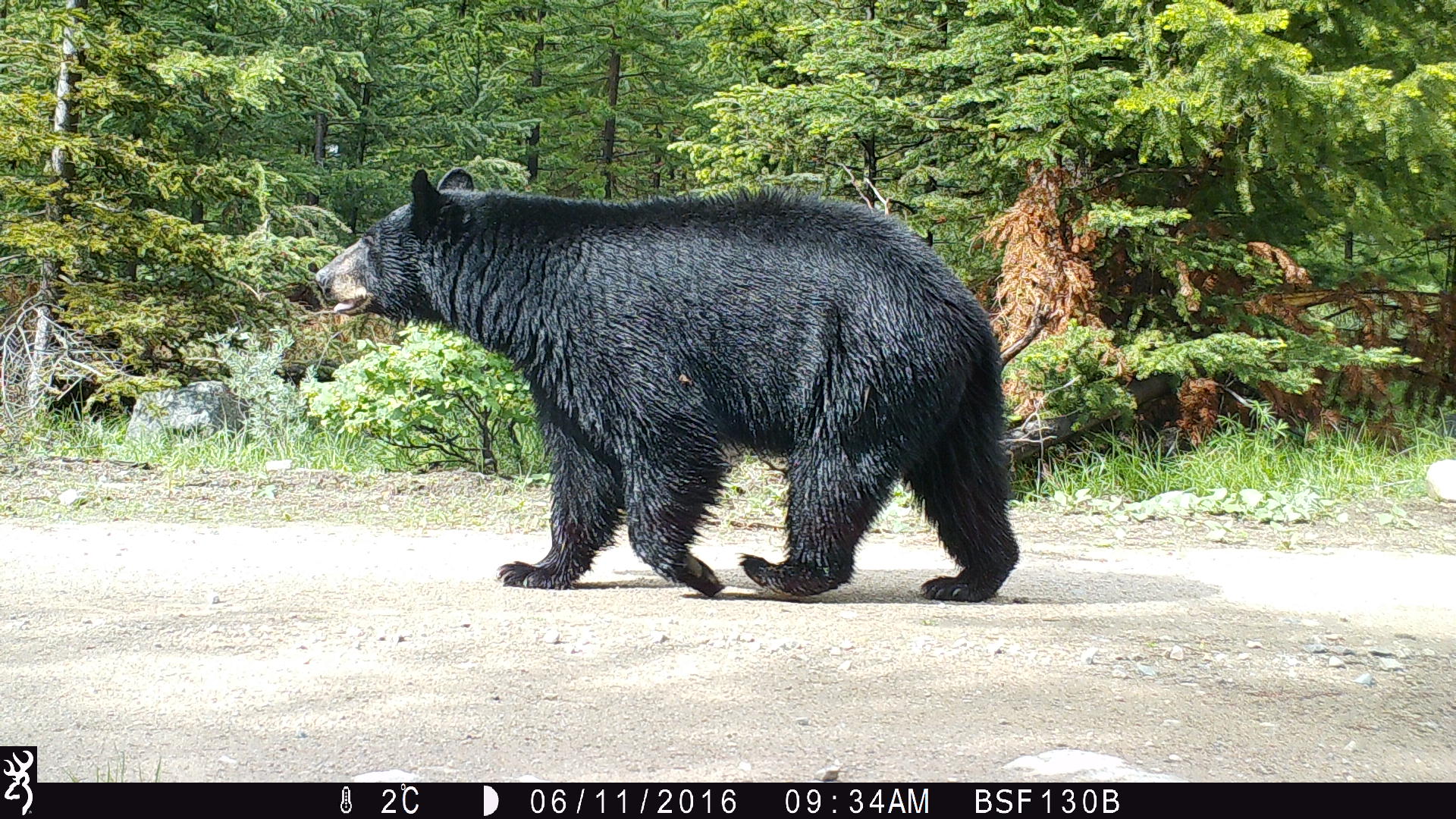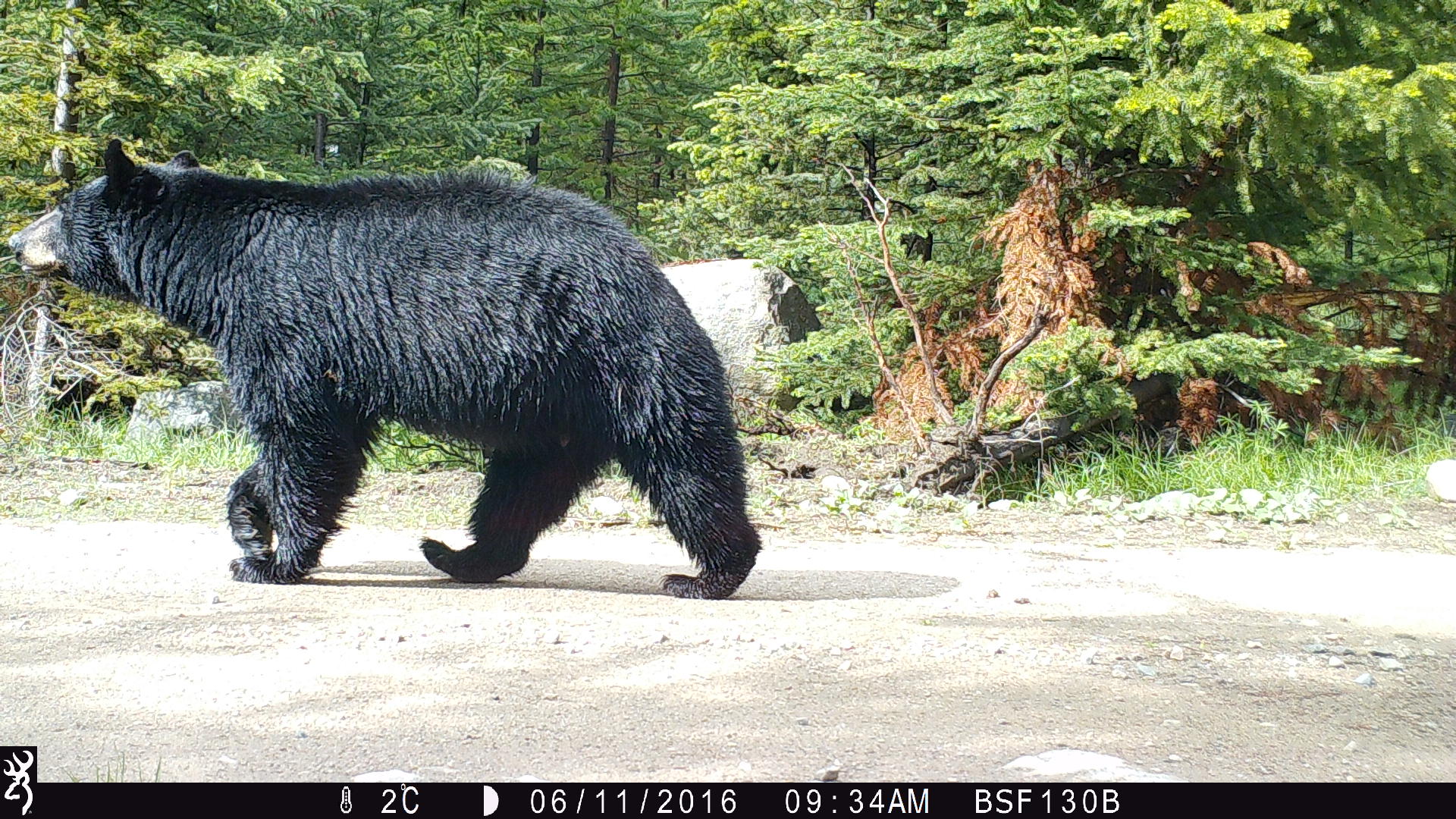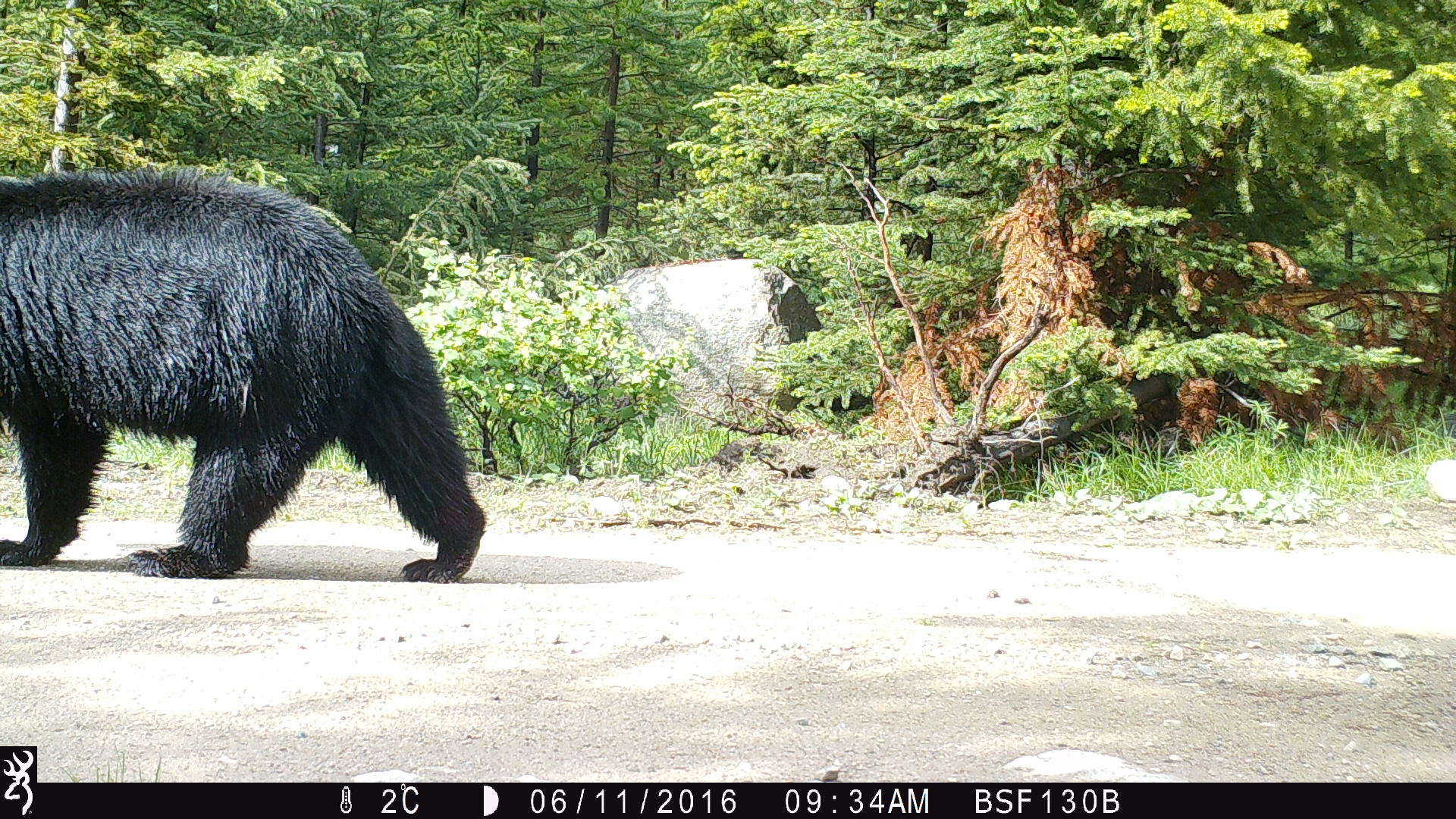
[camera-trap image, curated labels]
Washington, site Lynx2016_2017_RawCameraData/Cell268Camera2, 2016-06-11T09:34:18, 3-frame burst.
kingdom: Animalia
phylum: Chordata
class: Mammalia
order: Carnivora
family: Ursidae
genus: Ursus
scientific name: Ursus americanus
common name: american black bear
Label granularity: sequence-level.